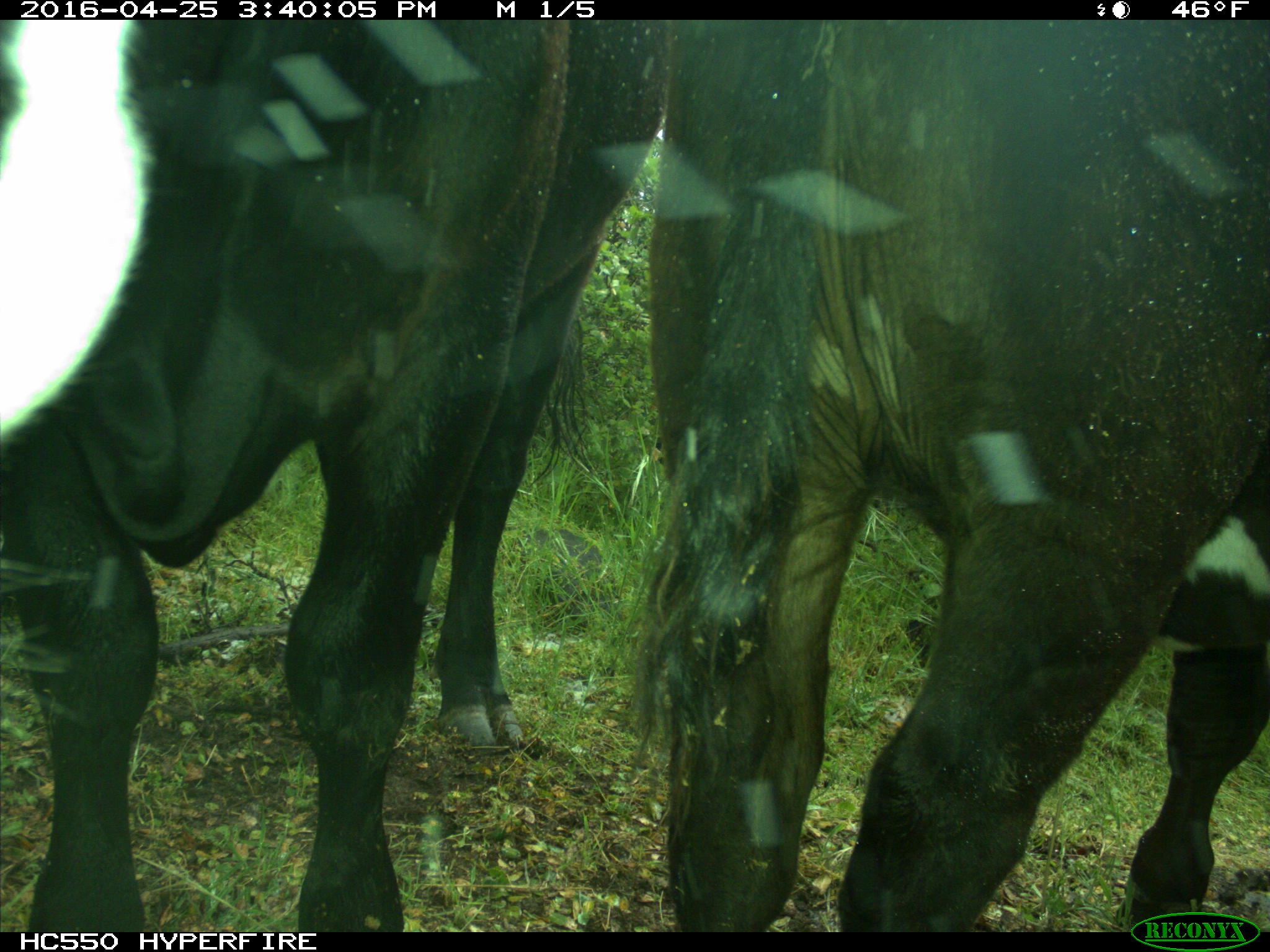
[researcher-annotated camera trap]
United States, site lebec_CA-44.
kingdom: Animalia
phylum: Chordata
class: Mammalia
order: Artiodactyla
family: Bovidae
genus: Bos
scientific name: Bos taurus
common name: domestic cow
Bos taurus (domestic cow).